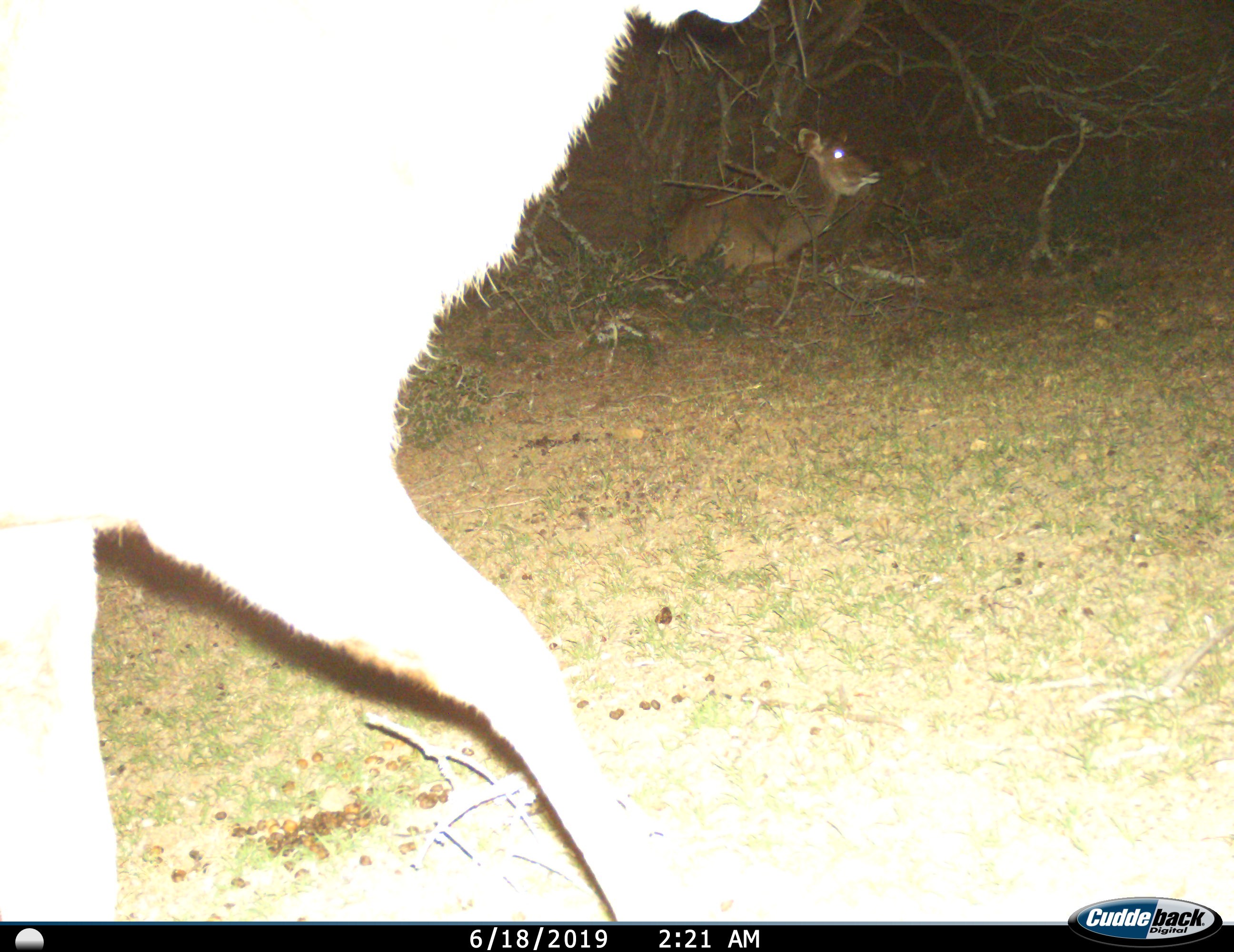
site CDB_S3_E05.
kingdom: Animalia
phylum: Chordata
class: Mammalia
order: Artiodactyla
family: Bovidae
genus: Tragelaphus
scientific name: Tragelaphus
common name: kudu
Kudu (Tragelaphus), count 2. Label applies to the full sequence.